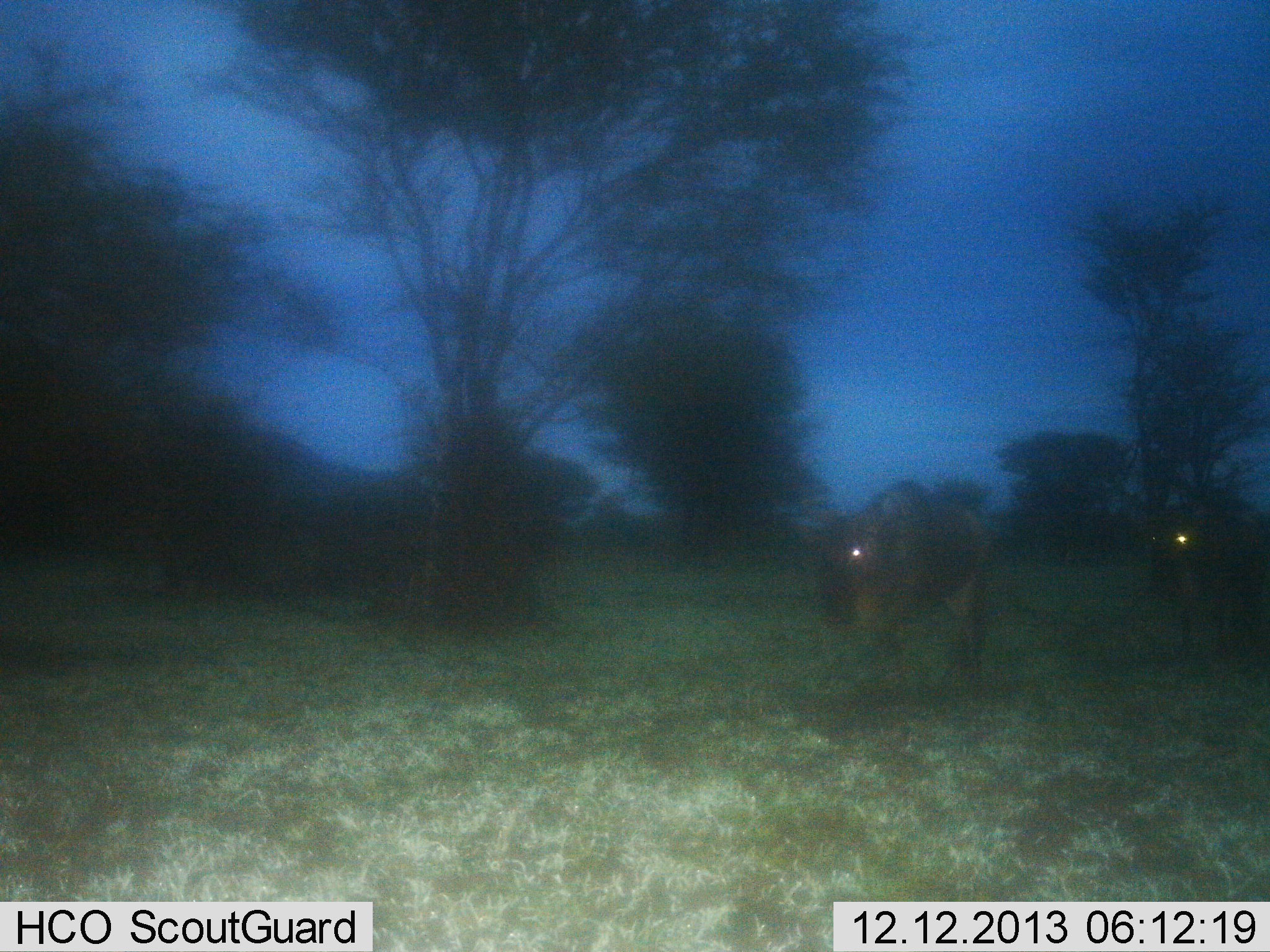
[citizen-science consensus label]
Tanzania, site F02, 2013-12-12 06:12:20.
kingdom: Animalia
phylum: Chordata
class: Mammalia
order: Artiodactyla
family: Bovidae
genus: Connochaetes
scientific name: Connochaetes taurinus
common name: blue wildebeest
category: wildebeest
Wildebeest (blue wildebeest) (Connochaetes taurinus), count 2. Behavior (volunteer vote fractions): standing 10%, resting 0%, moving 90%, interacting 0%. Young present (vote fraction): 0%. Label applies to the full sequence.